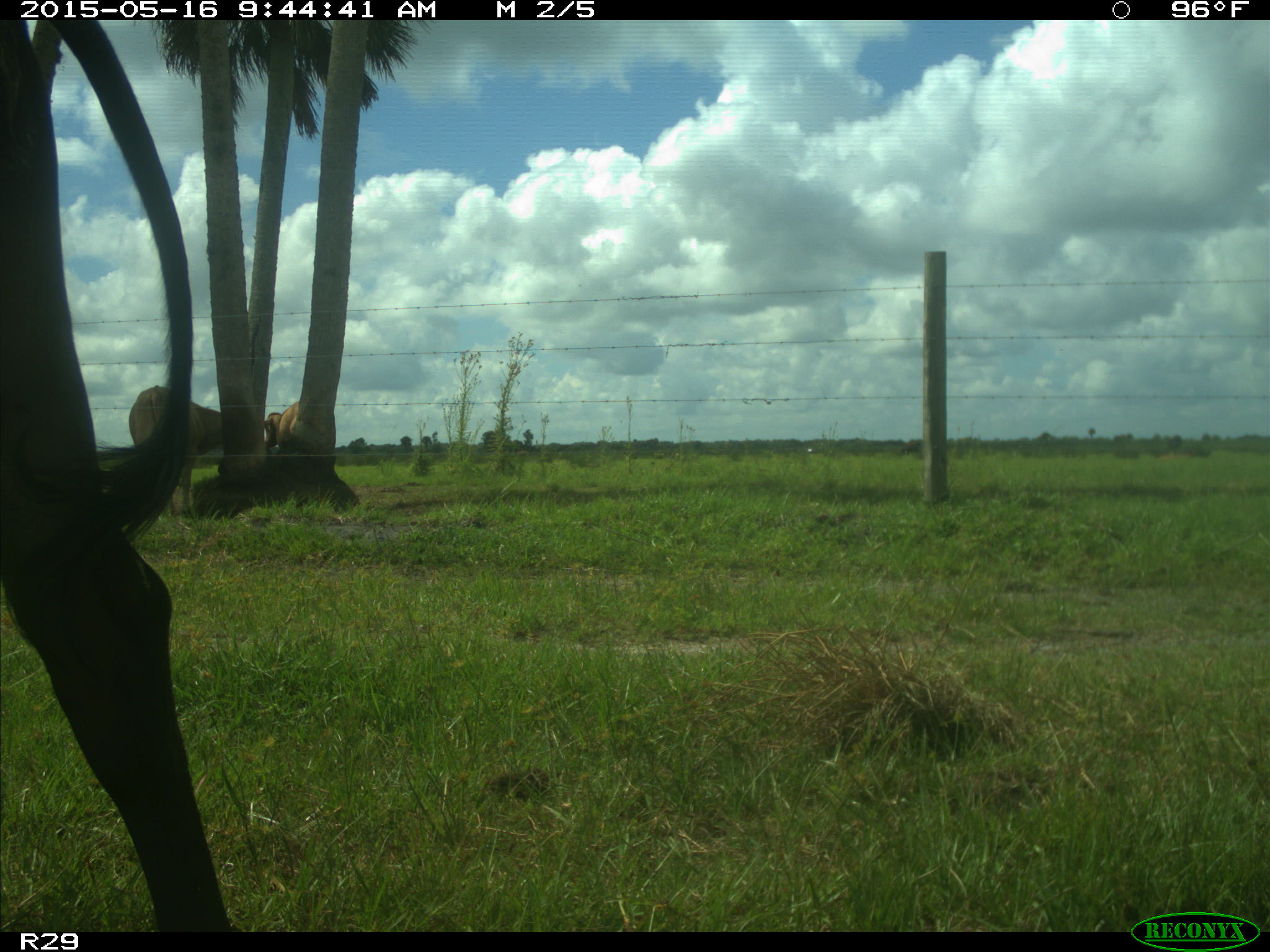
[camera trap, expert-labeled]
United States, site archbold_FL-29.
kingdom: Animalia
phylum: Chordata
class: Mammalia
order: Artiodactyla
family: Bovidae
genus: Bos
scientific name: Bos taurus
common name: domestic cow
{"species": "Bos taurus (domestic cow)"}